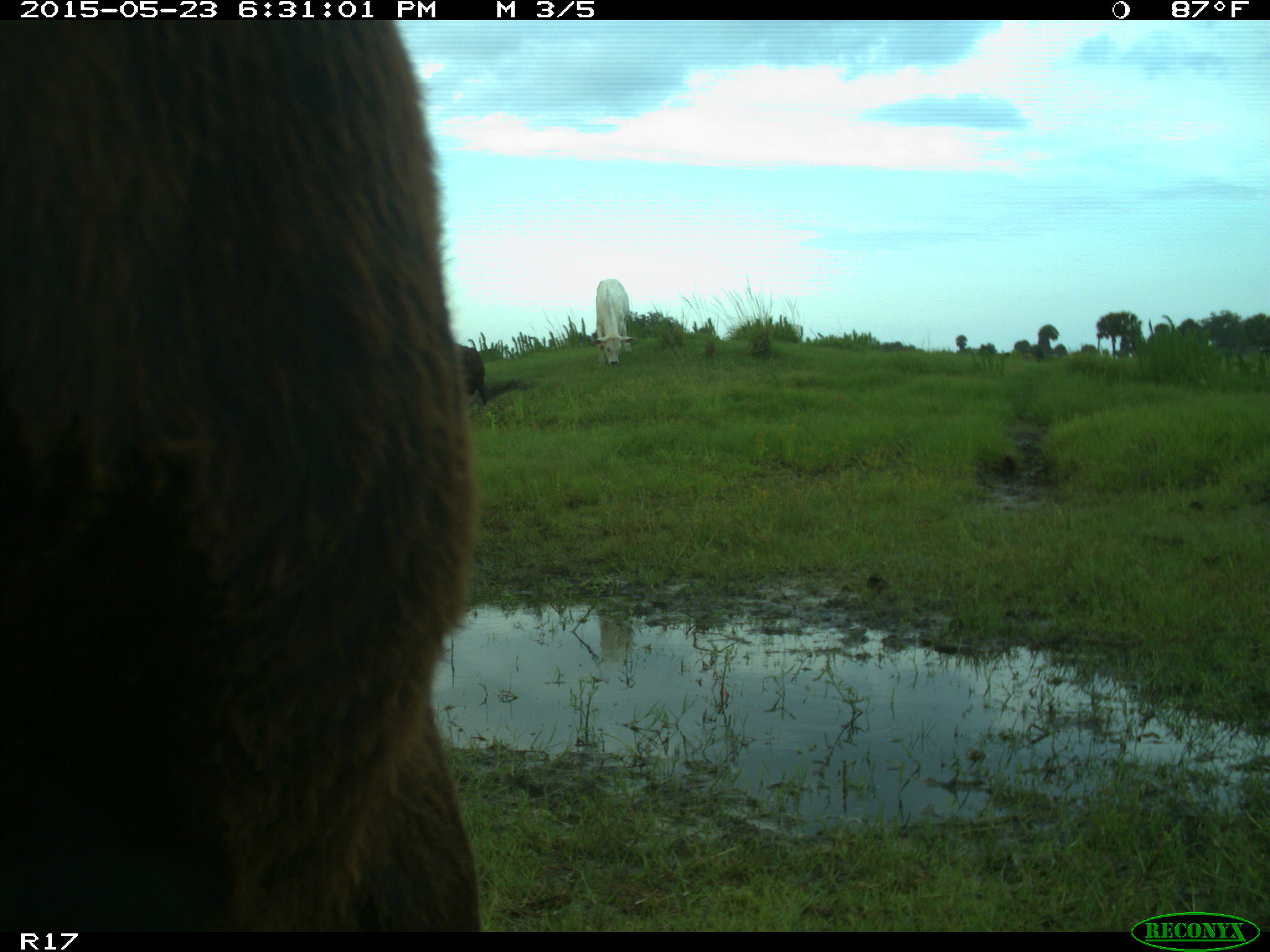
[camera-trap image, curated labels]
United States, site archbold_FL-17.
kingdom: Animalia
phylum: Chordata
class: Mammalia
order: Artiodactyla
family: Bovidae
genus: Bos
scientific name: Bos taurus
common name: domestic cow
Bos taurus (domestic cow).